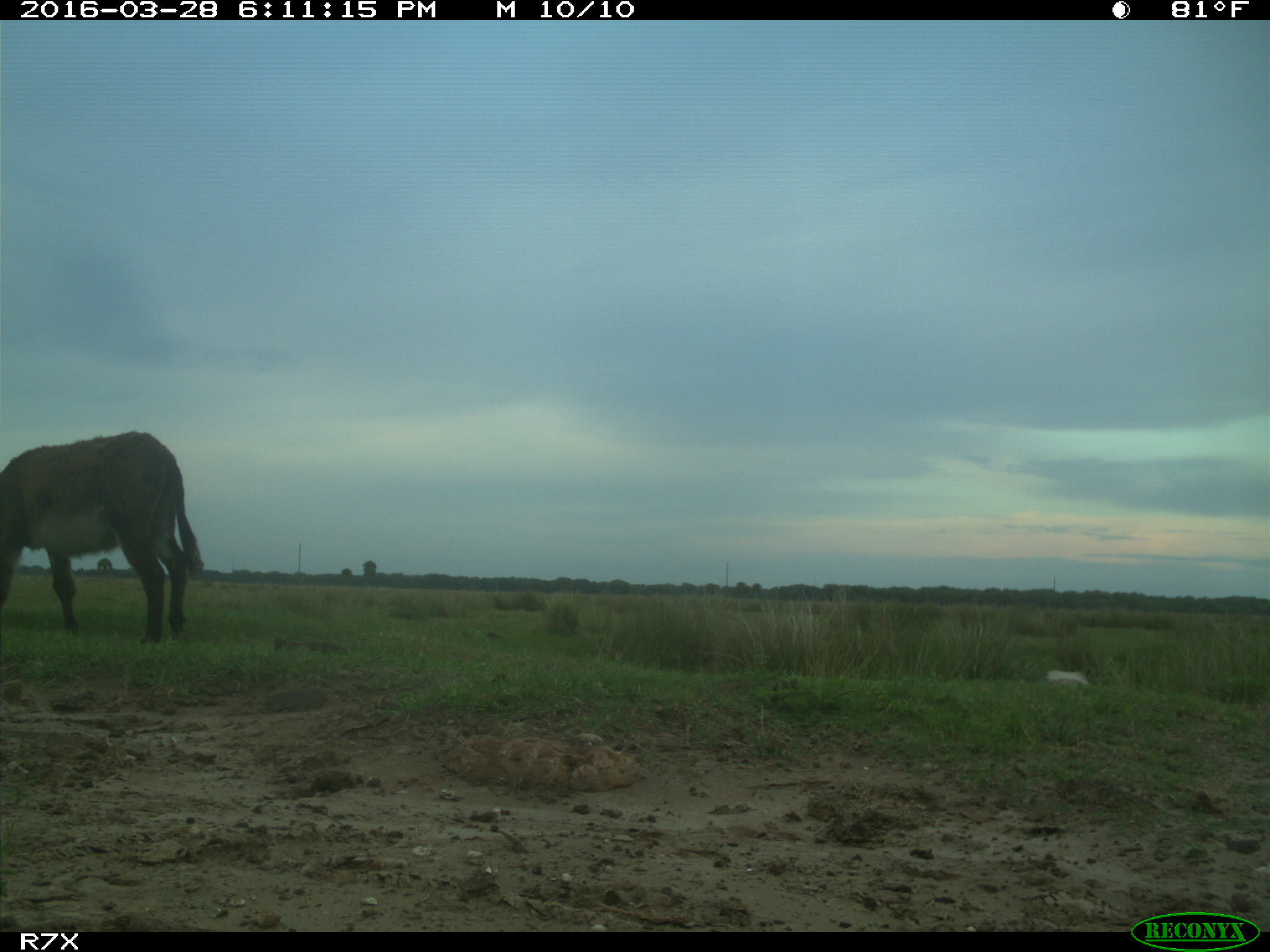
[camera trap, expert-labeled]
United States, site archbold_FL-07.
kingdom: Animalia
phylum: Chordata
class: Mammalia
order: Perissodactyla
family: Equidae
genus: Equus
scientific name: Equus africanus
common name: african wild ass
Equus africanus (african wild ass).